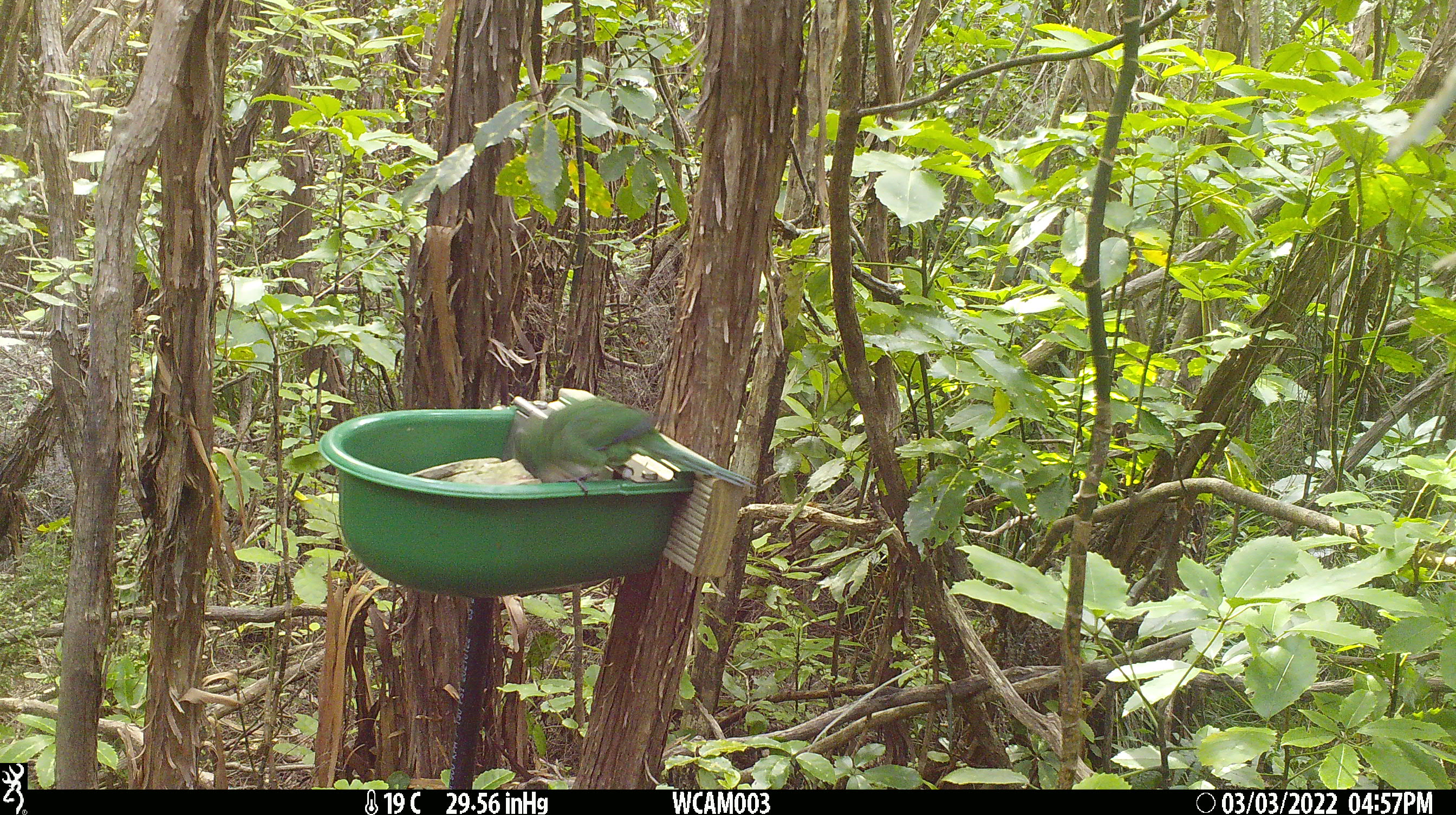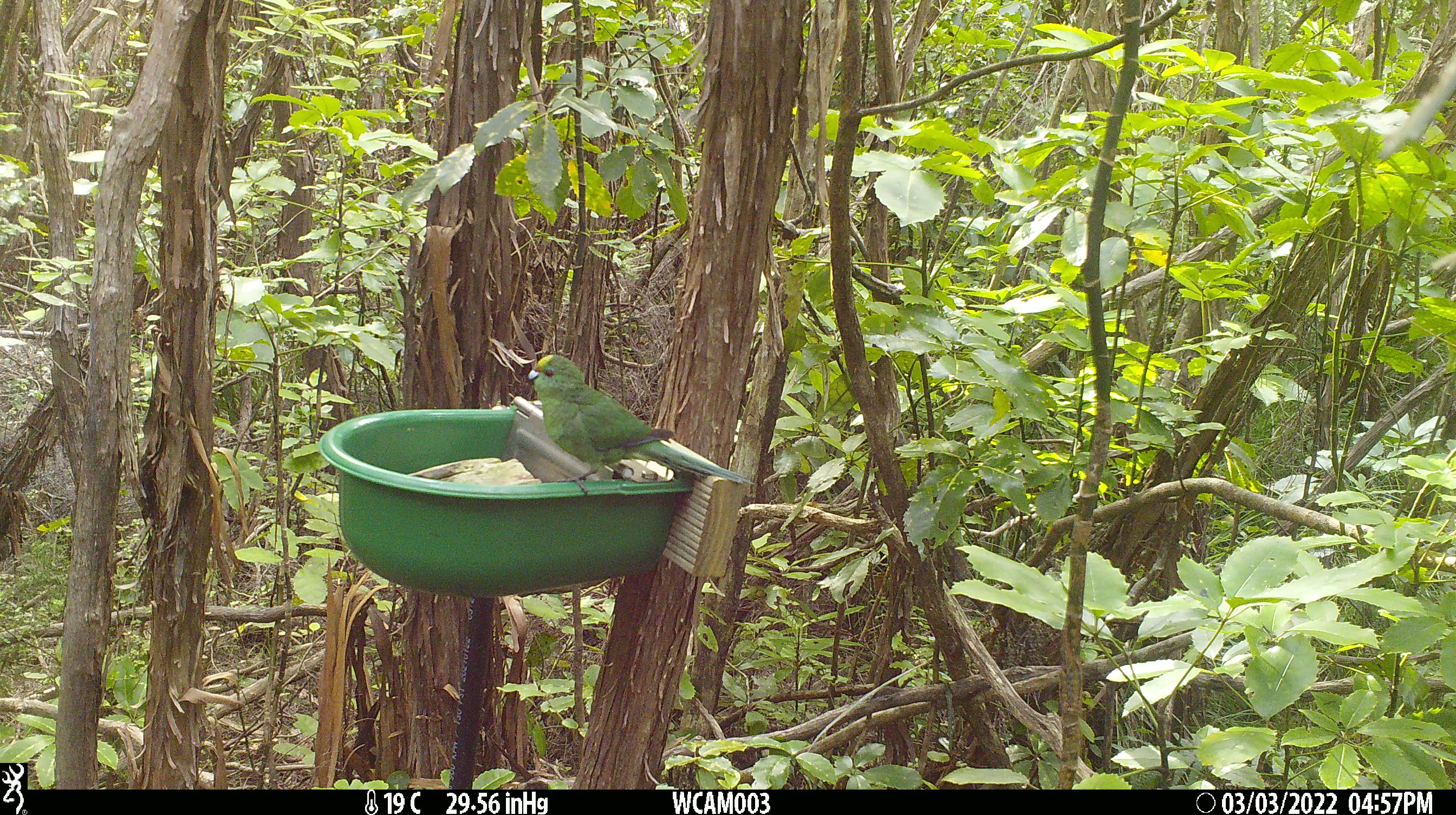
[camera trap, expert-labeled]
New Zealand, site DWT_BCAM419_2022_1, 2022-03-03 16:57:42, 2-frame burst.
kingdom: Animalia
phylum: Chordata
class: Aves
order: Psittaciformes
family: Psittaculidae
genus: Cyanoramphus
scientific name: Cyanoramphus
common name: parakeet